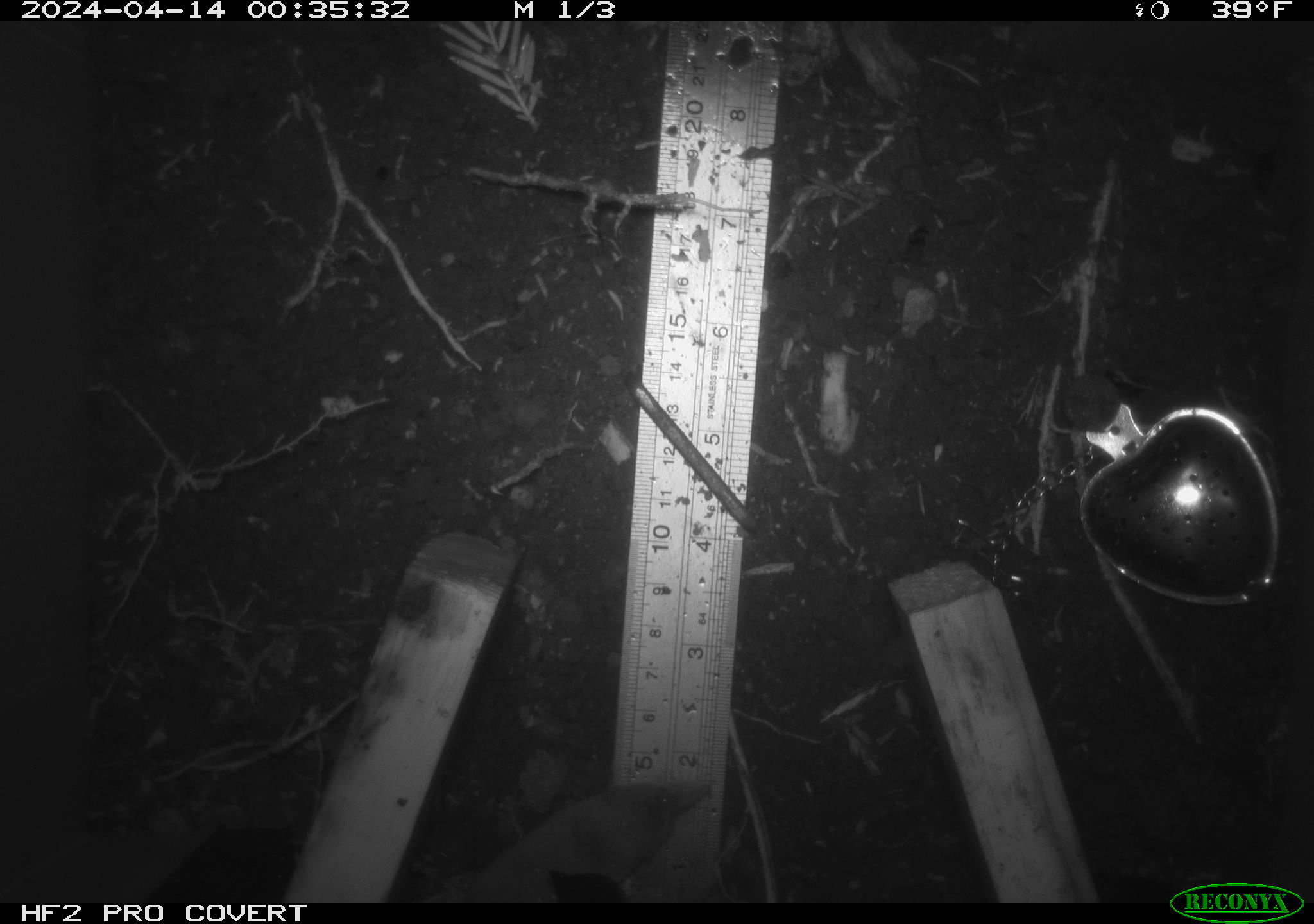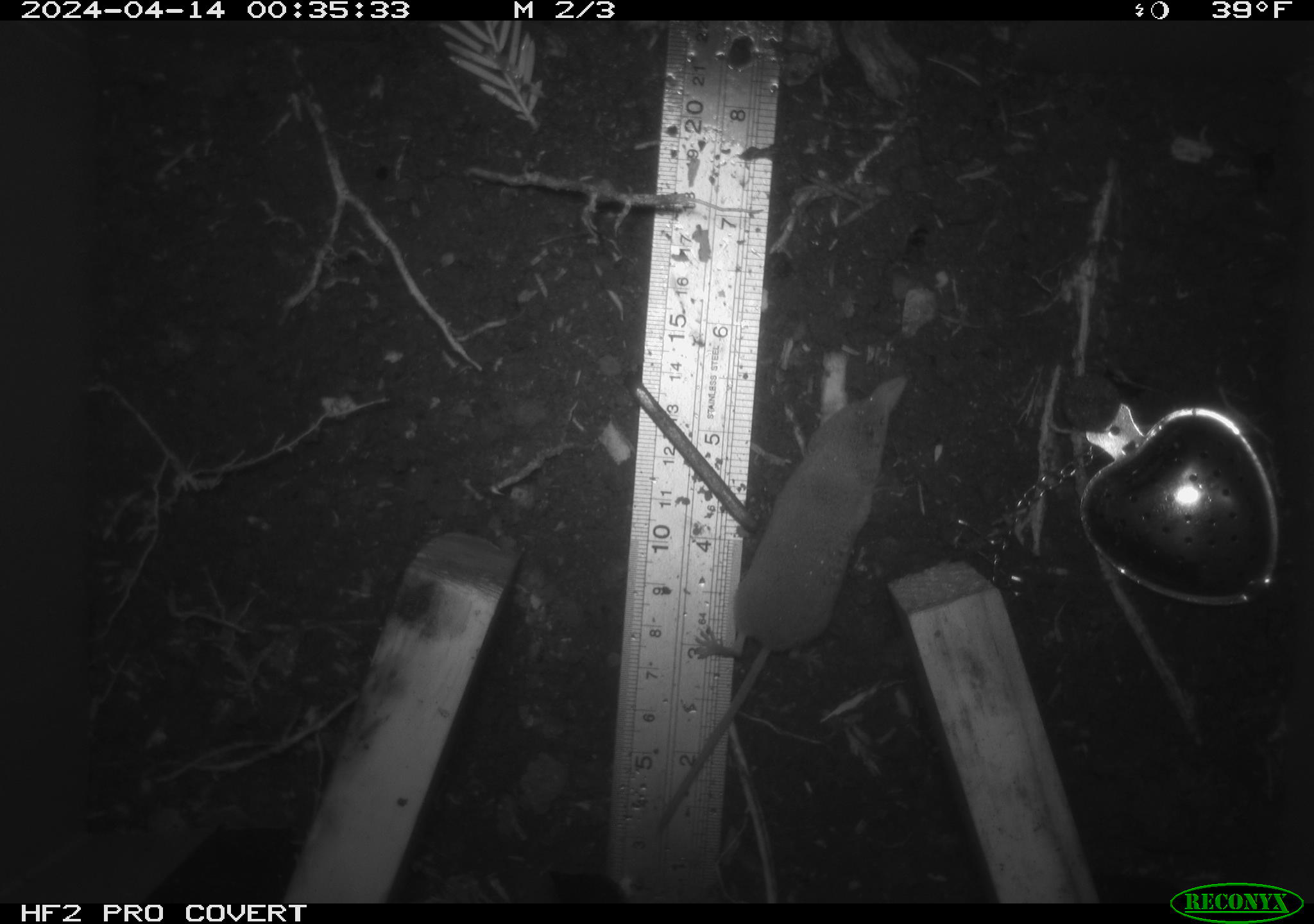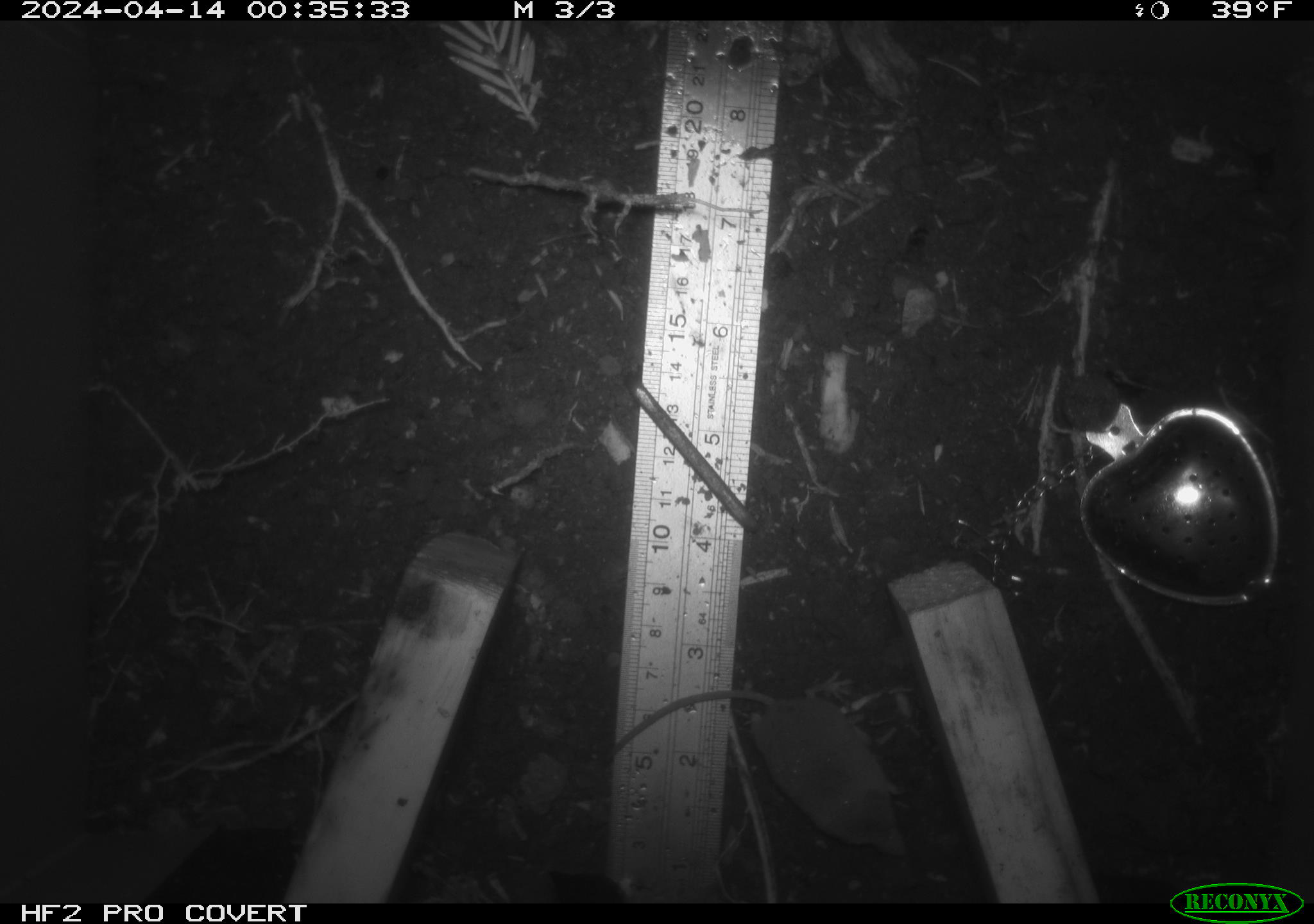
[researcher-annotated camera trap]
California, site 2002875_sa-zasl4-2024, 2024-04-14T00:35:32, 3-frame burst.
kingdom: Animalia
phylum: Chordata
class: Mammalia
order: Eulipotyphla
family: Soricidae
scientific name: Soricidae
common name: shrews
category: soricidae family